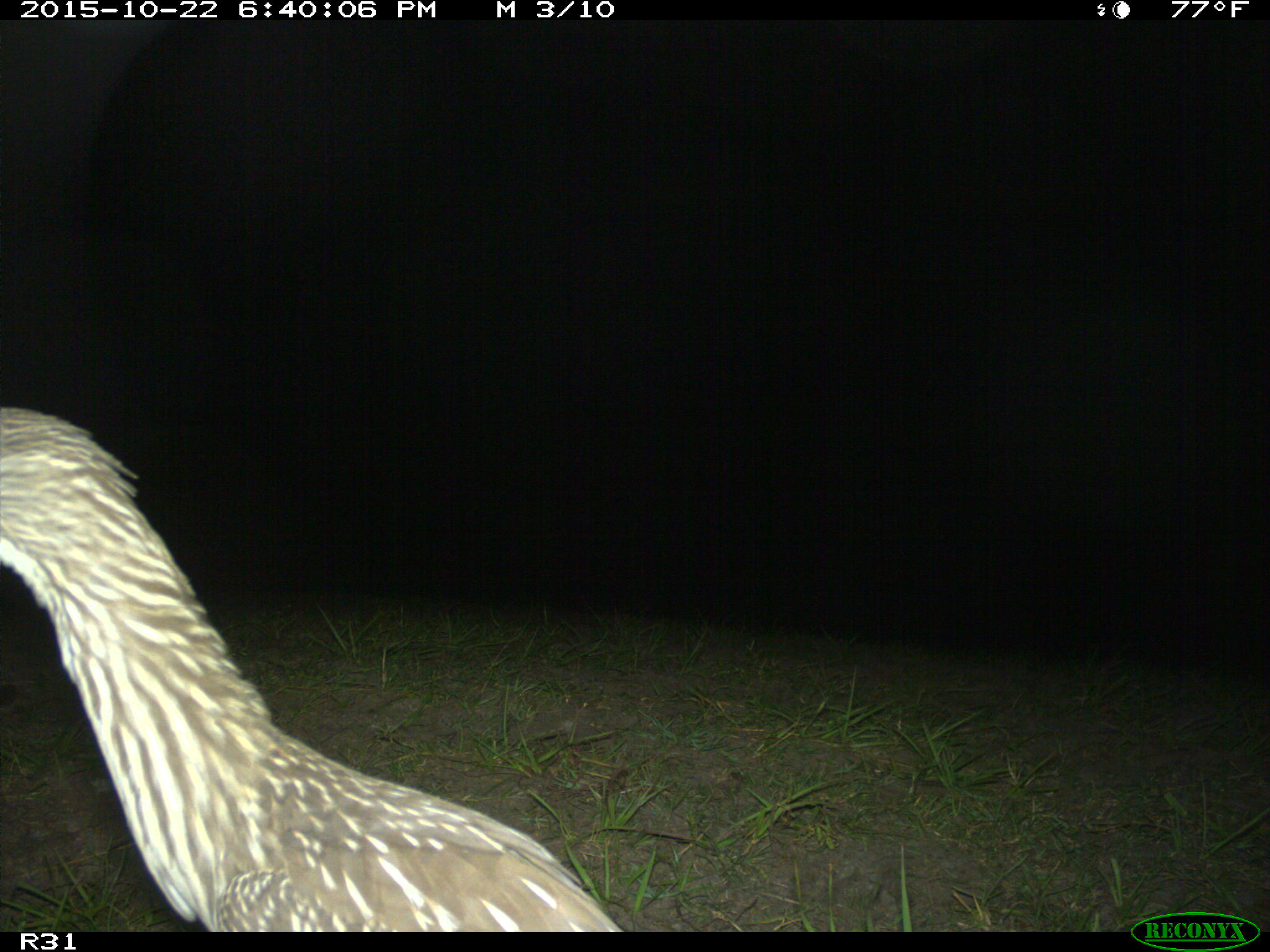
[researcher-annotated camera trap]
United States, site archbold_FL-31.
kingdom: Animalia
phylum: Chordata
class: Aves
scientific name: Aves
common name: birds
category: unidentified bird